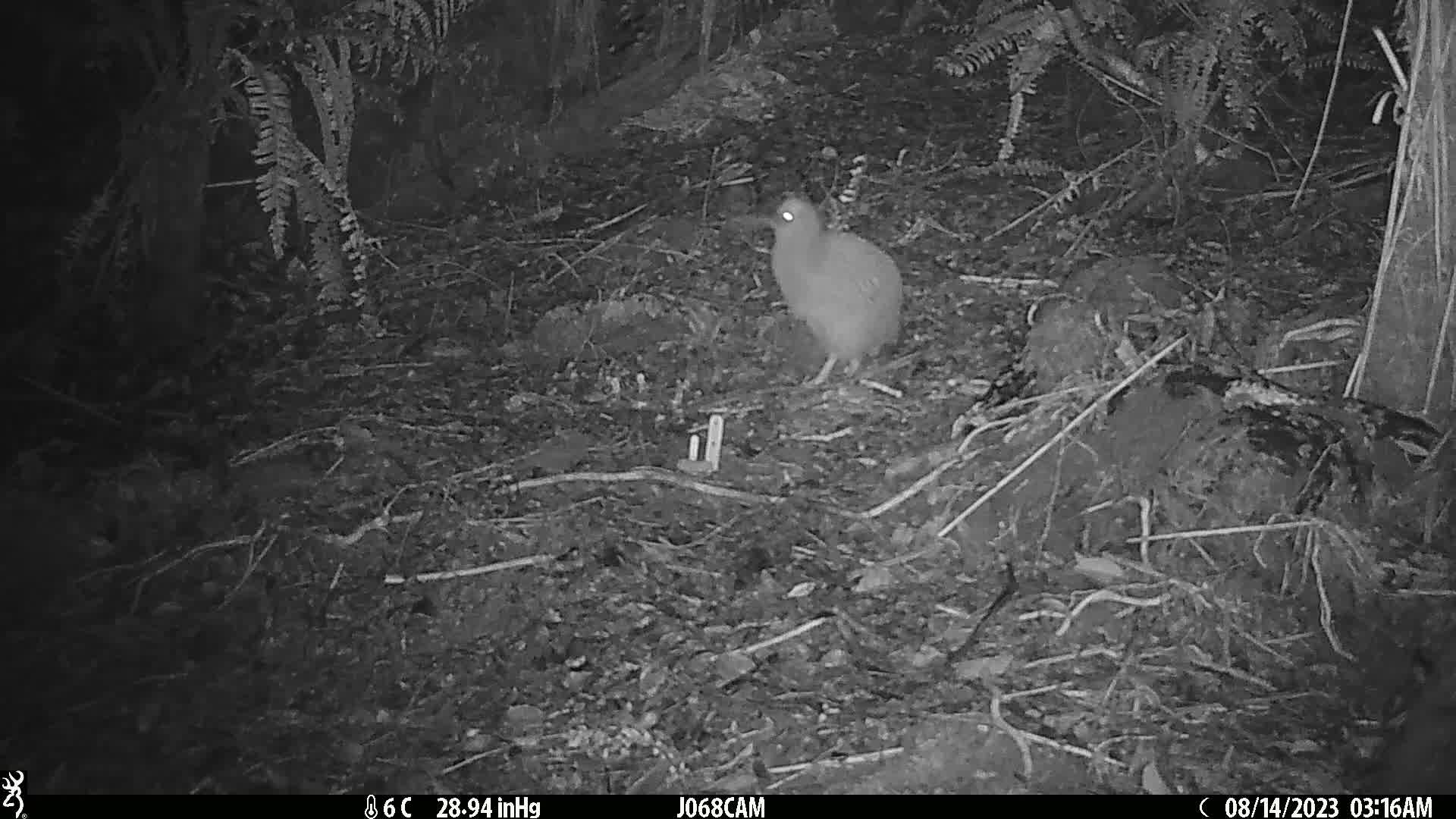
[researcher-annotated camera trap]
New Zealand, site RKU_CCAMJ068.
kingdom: Animalia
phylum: Chordata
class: Aves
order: Apterygiformes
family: Apterygidae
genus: Apteryx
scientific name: Apteryx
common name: kiwi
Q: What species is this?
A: Kiwi (Apteryx).